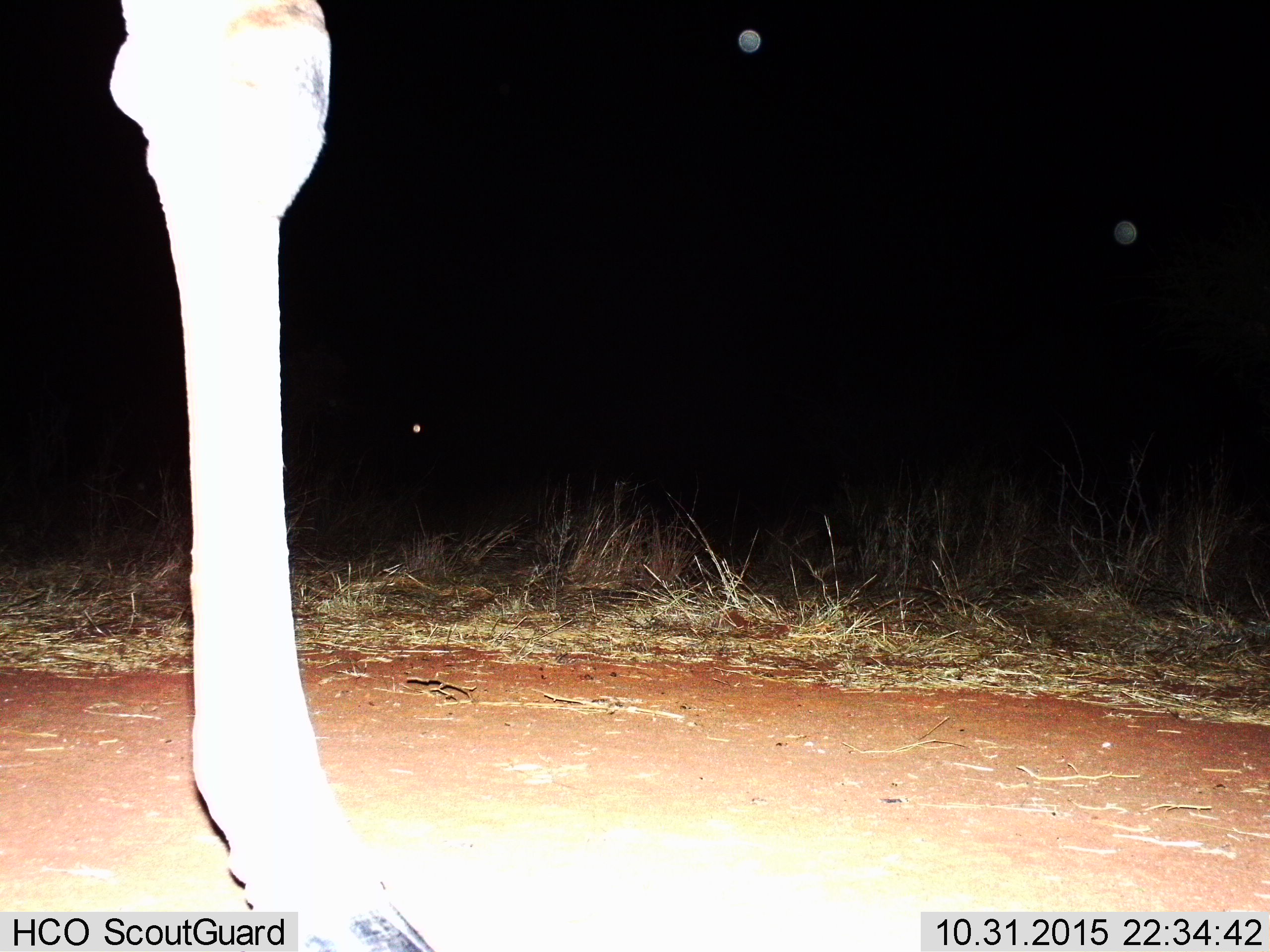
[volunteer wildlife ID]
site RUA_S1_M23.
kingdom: Animalia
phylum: Chordata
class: Mammalia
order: Artiodactyla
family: Giraffidae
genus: Giraffa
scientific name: Giraffa camelopardalis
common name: giraffe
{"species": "giraffe (Giraffa camelopardalis)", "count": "1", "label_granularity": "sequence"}